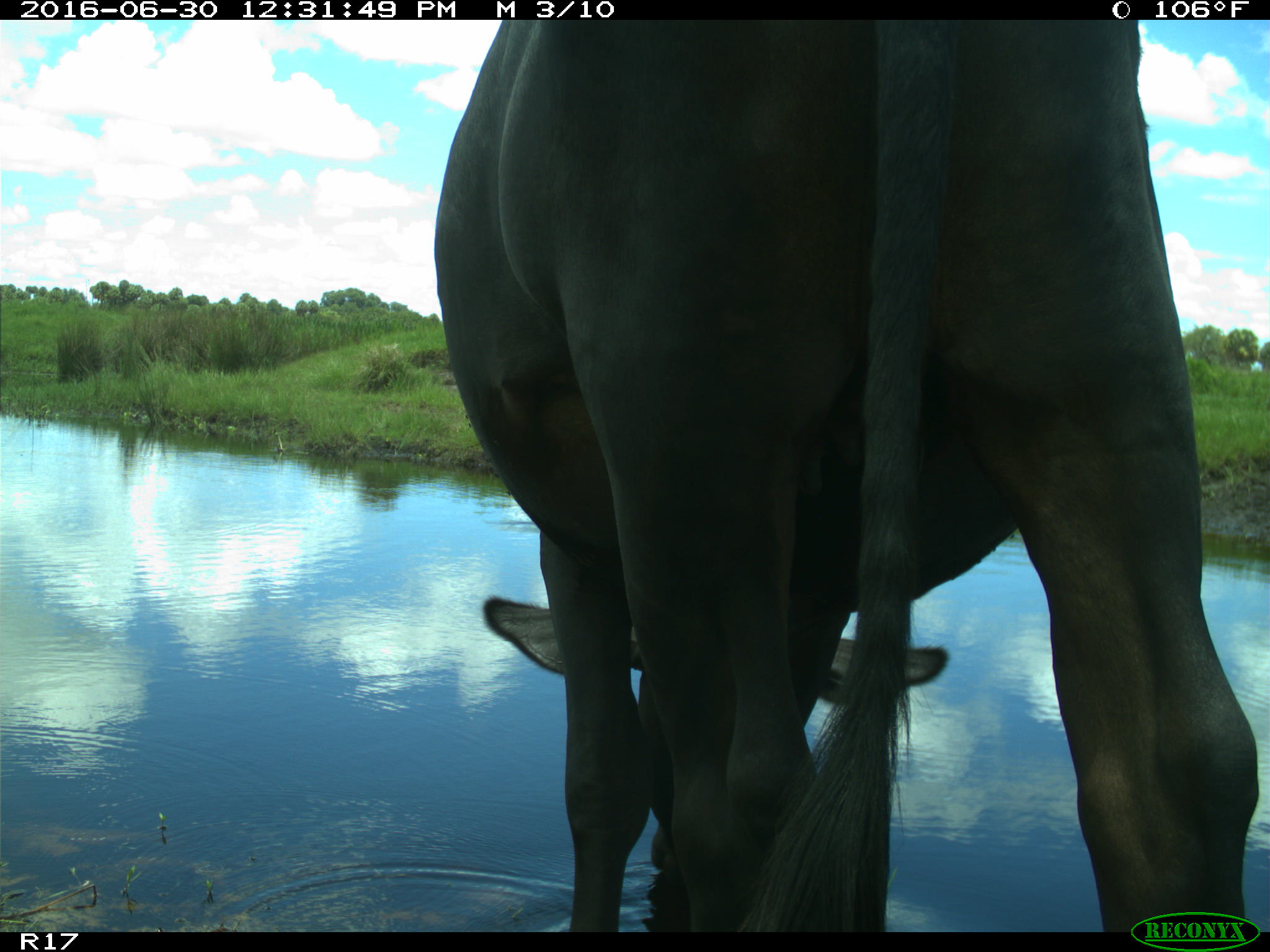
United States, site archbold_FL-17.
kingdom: Animalia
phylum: Chordata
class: Mammalia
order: Artiodactyla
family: Bovidae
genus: Bos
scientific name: Bos taurus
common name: domestic cow